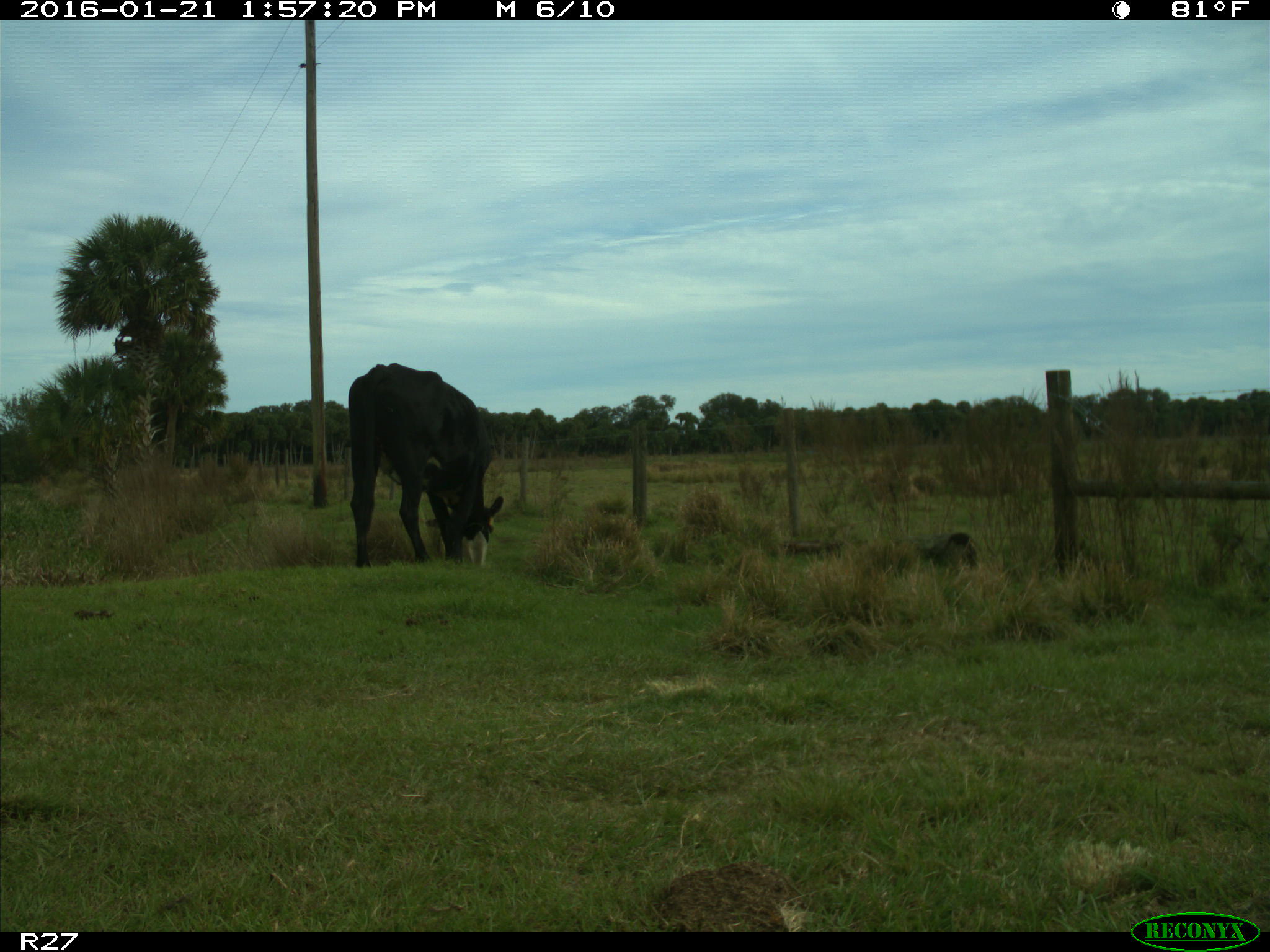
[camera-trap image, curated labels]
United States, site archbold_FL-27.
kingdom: Animalia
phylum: Chordata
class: Mammalia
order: Artiodactyla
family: Bovidae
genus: Bos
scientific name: Bos taurus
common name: domestic cow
Bos taurus (domestic cow).